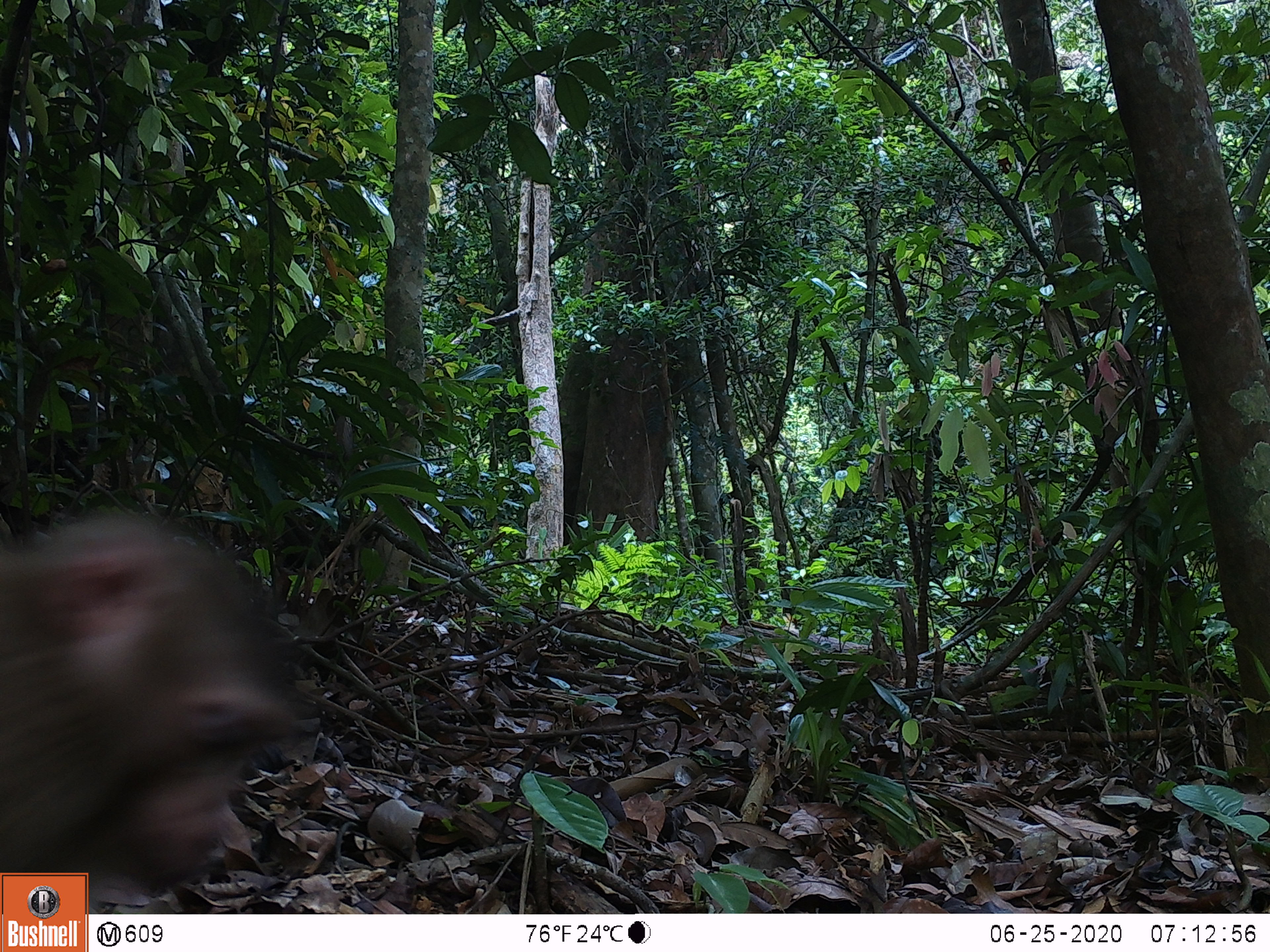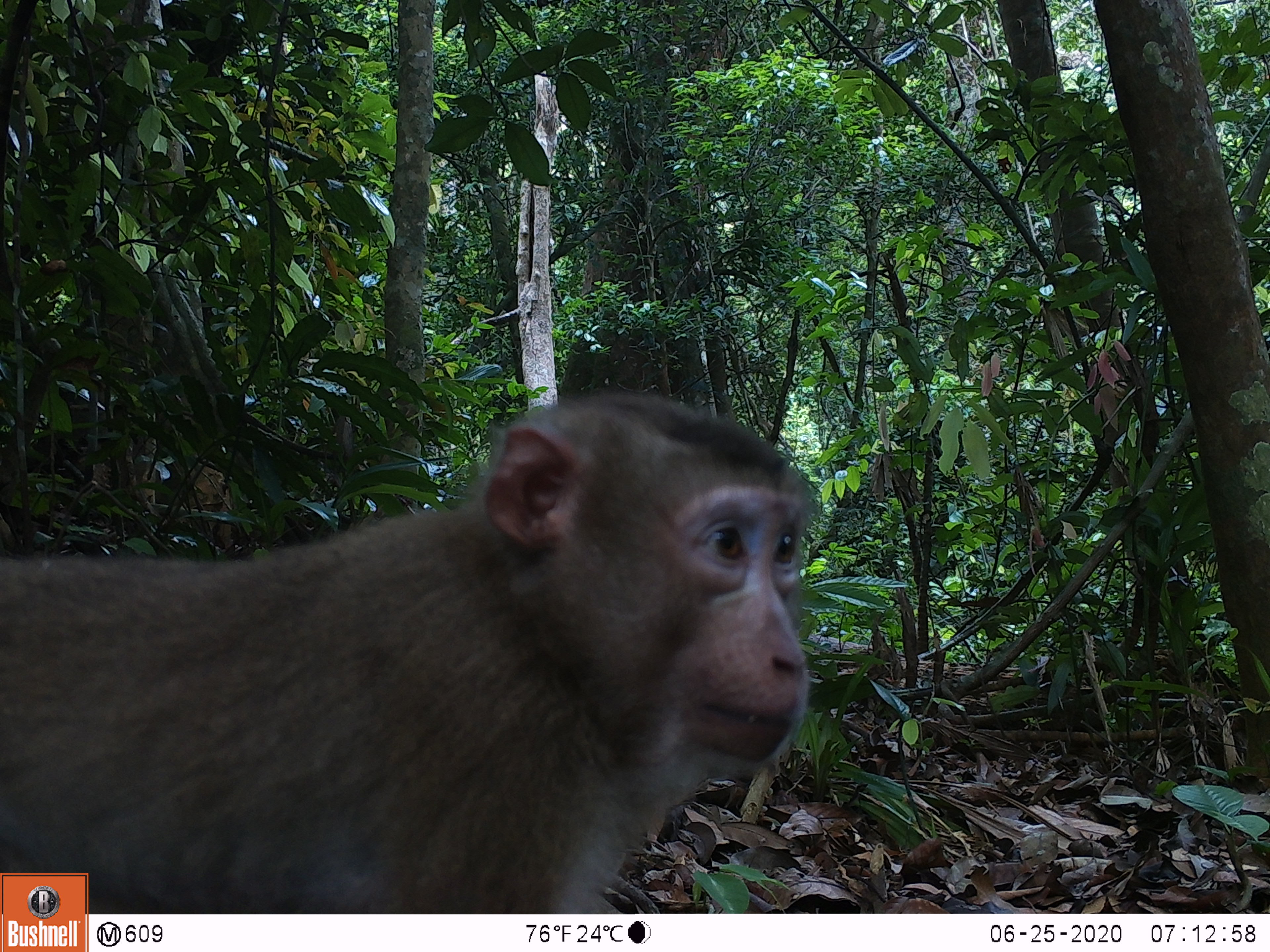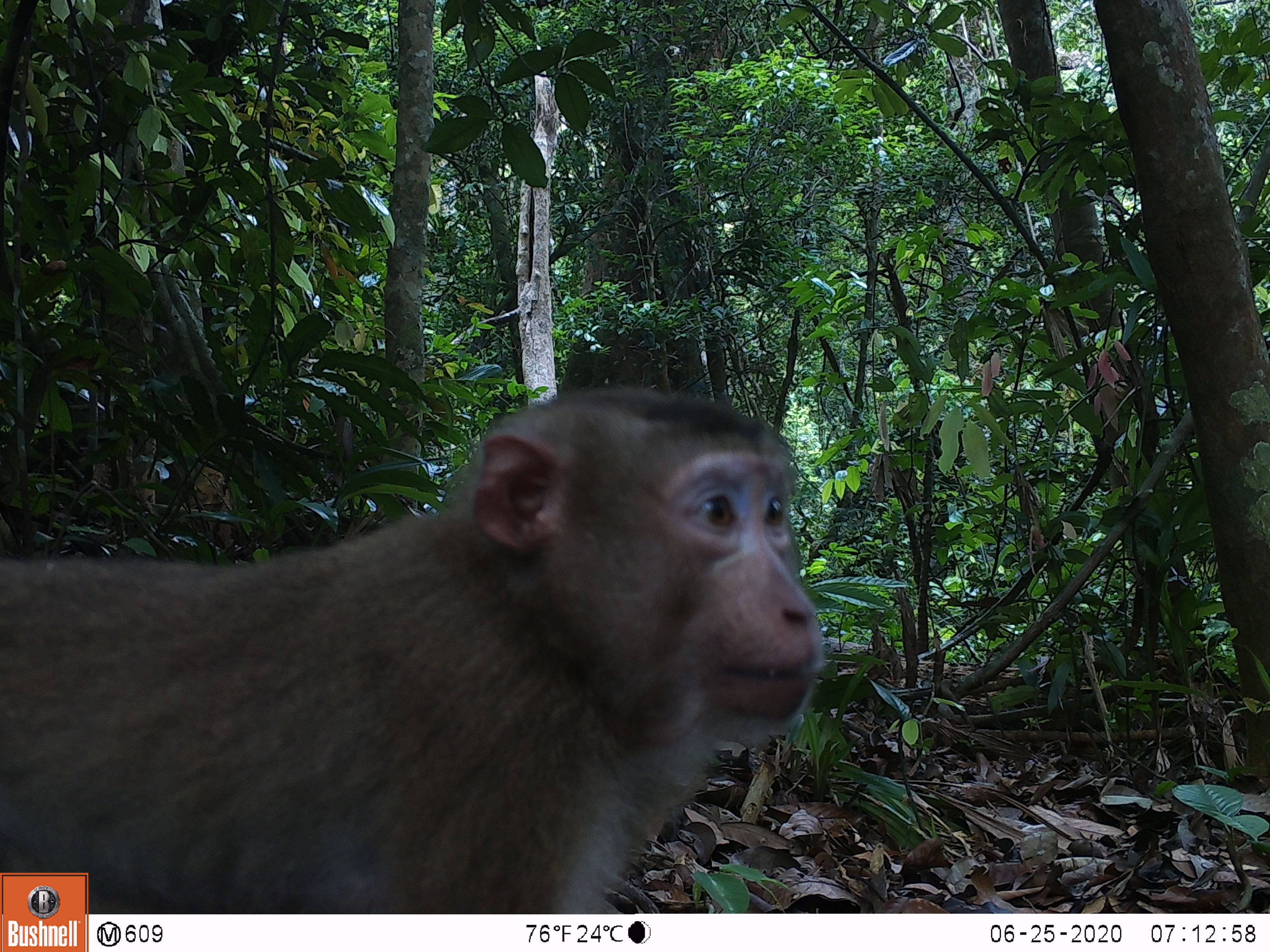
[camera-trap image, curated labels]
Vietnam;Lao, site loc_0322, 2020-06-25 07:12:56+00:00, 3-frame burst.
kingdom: Animalia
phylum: Chordata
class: Mammalia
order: Primates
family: Cercopithecidae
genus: Macaca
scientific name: Macaca nemestrina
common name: pig-tailed macaque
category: pig tailed macaque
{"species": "pig tailed macaque (pig-tailed macaque) (Macaca nemestrina)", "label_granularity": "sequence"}